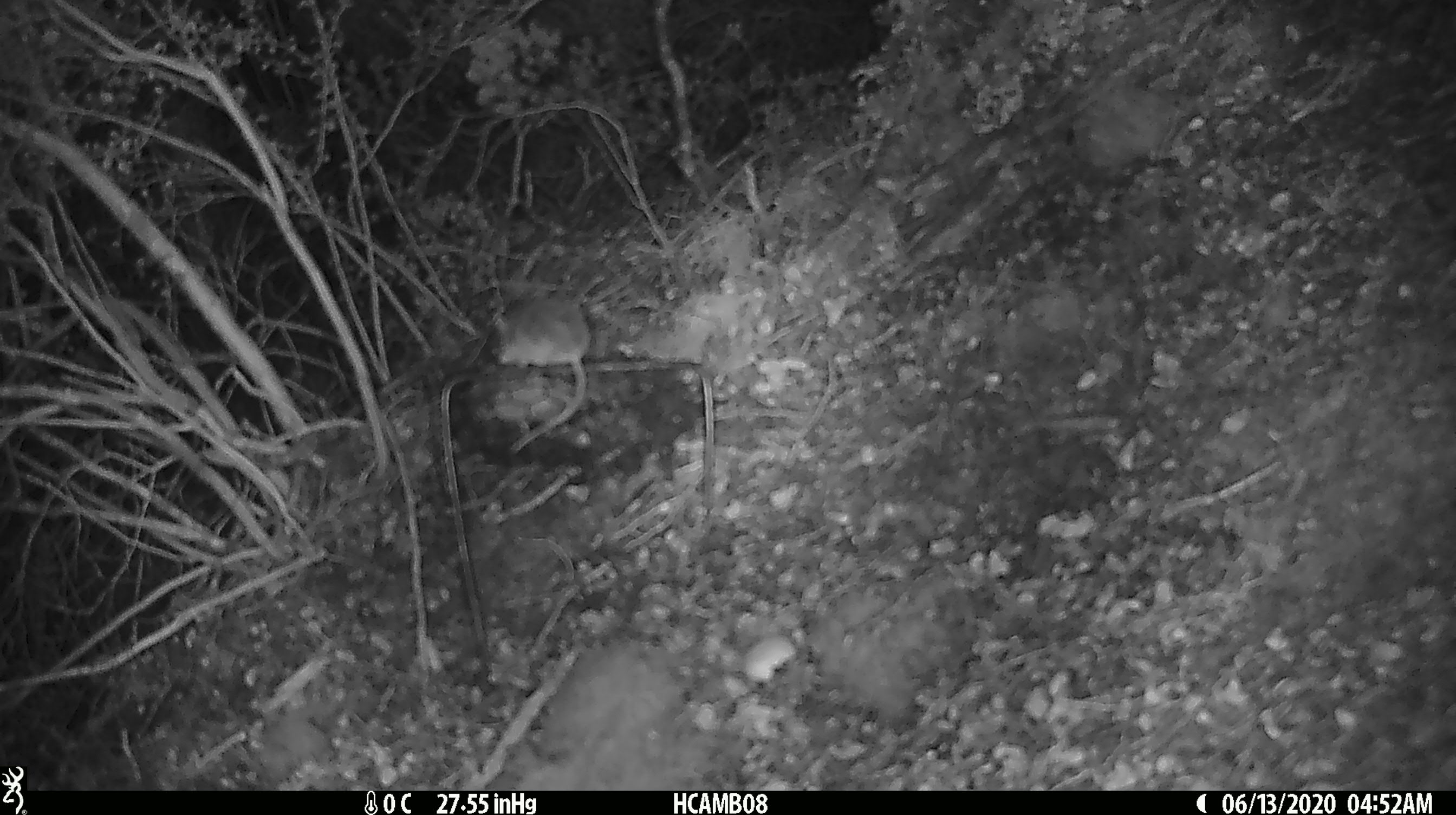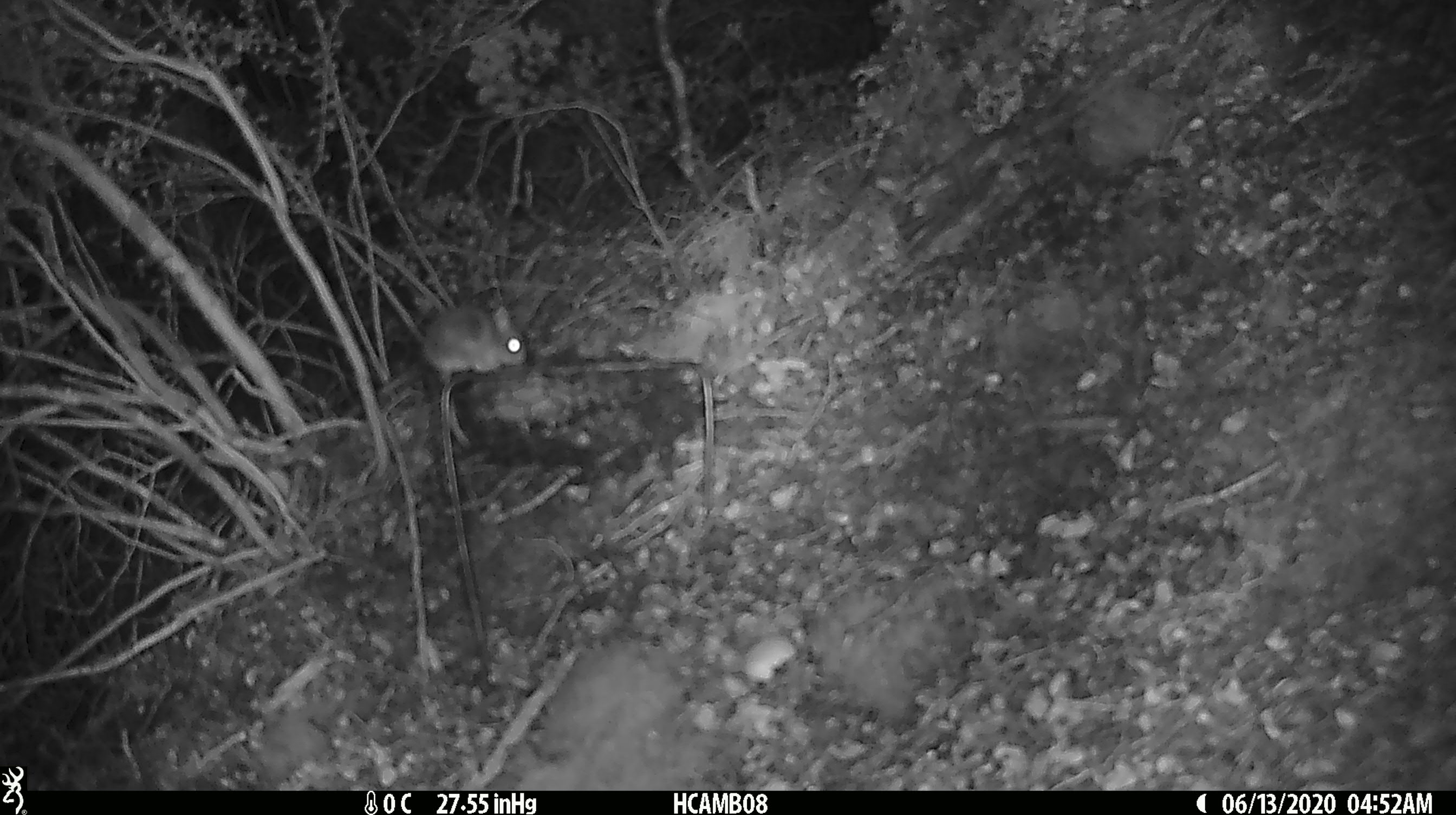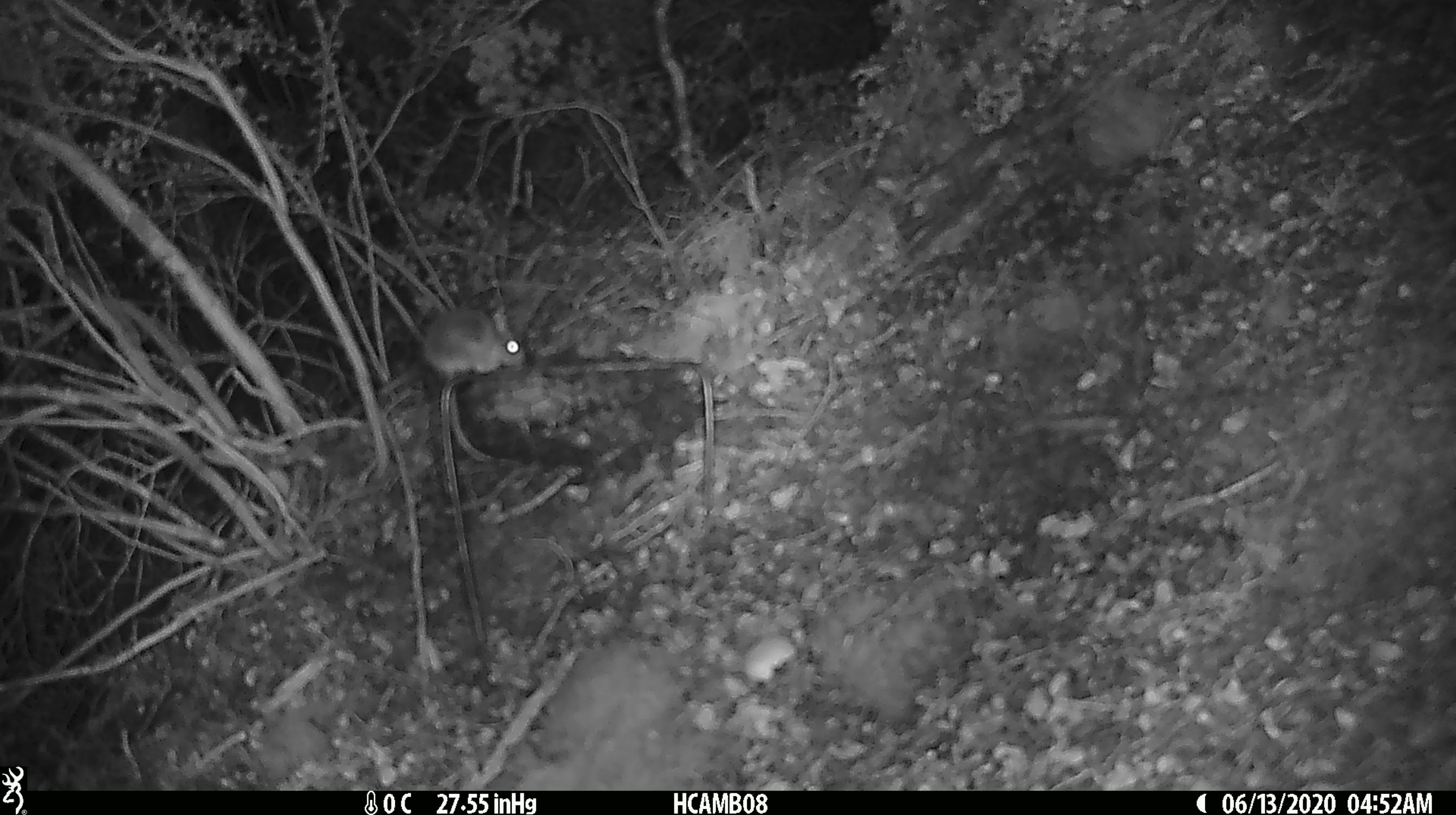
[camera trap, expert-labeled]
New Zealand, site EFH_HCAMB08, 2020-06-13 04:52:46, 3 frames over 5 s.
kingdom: Animalia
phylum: Chordata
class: Mammalia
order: Rodentia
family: Muridae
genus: Mus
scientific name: Mus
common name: mouse